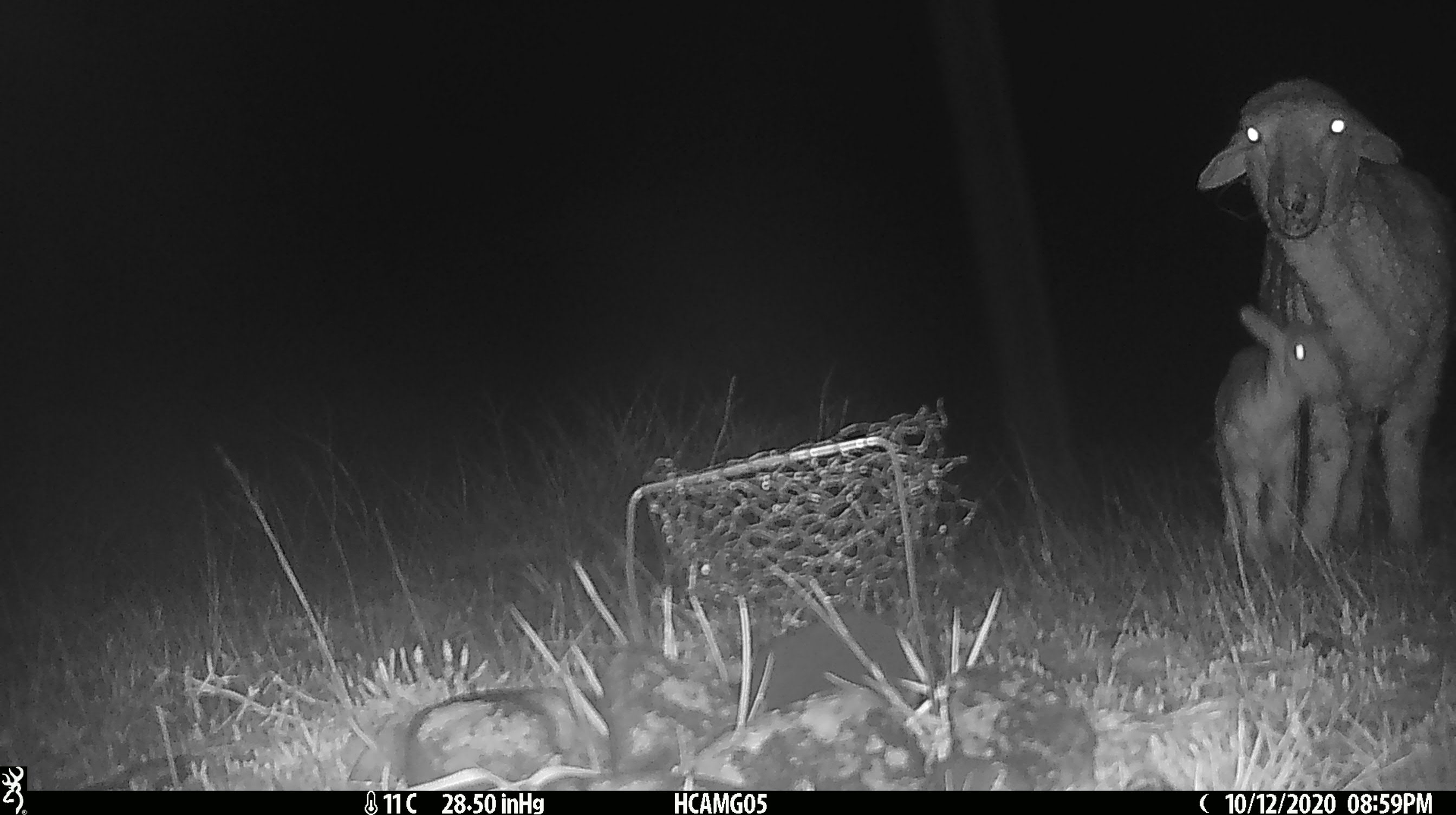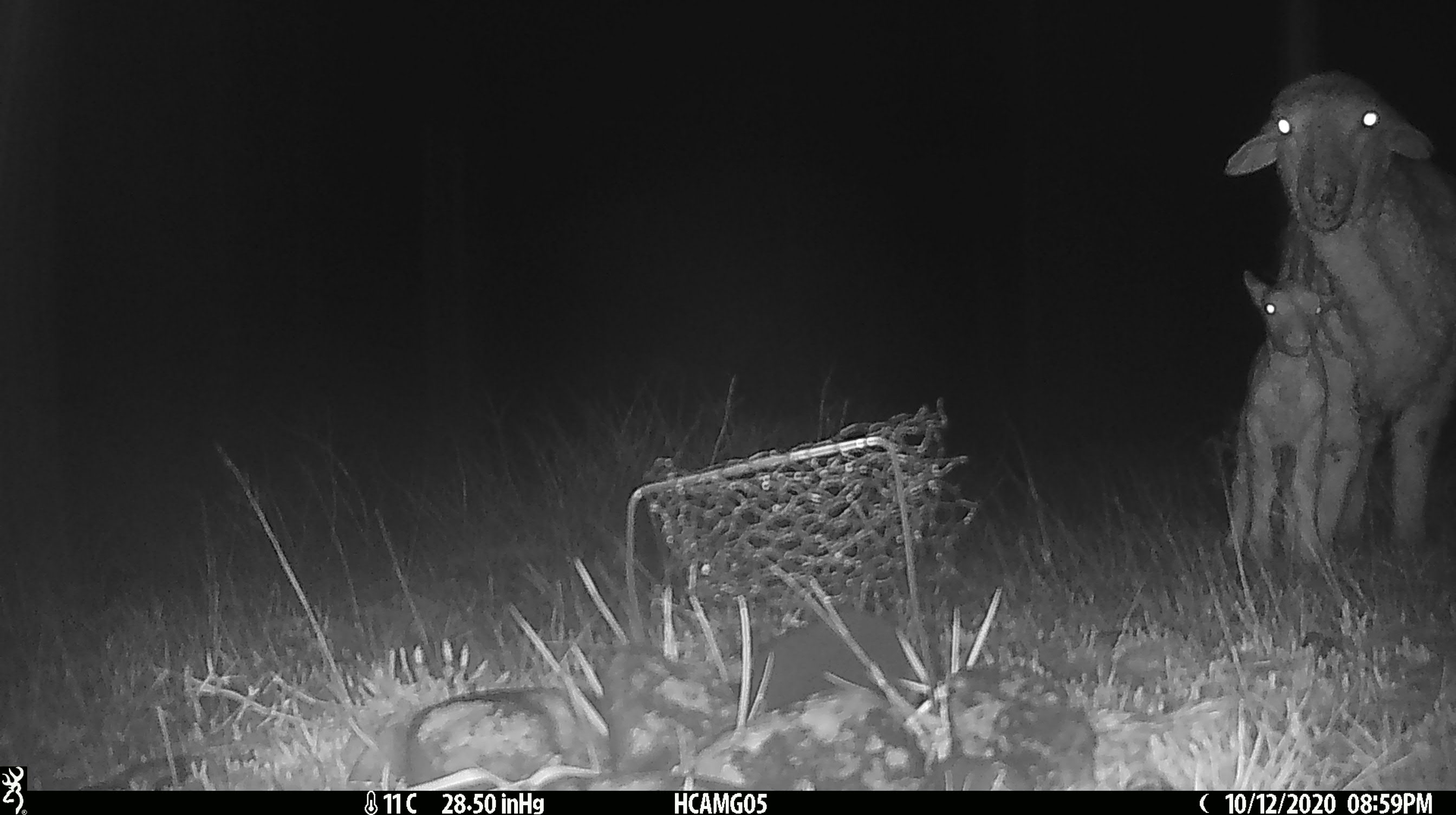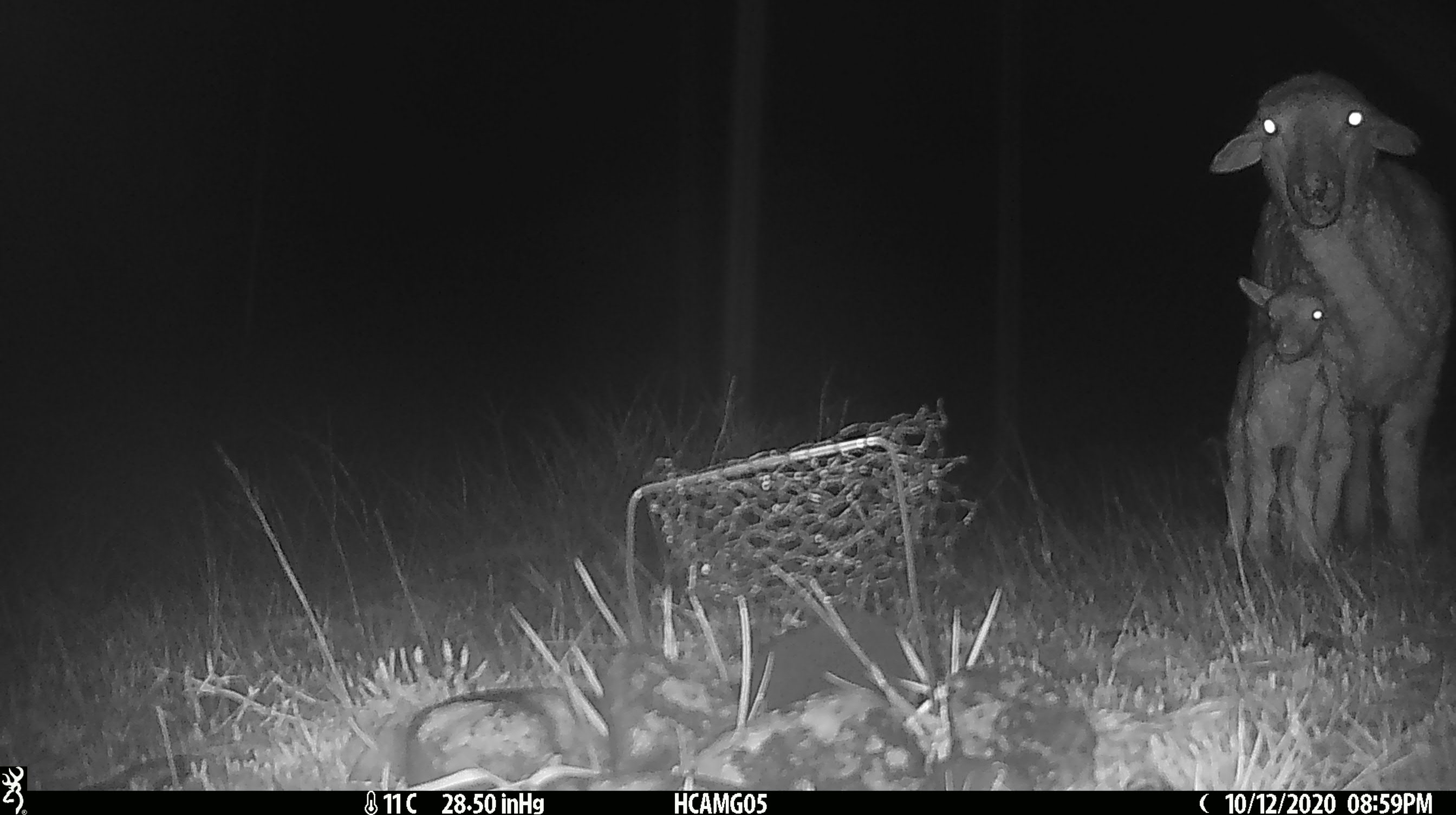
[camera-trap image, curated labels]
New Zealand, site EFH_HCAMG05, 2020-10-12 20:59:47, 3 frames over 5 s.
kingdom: Animalia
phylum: Chordata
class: Mammalia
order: Artiodactyla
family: Bovidae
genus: Ovis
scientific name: Ovis aries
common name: domestic sheep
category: sheep